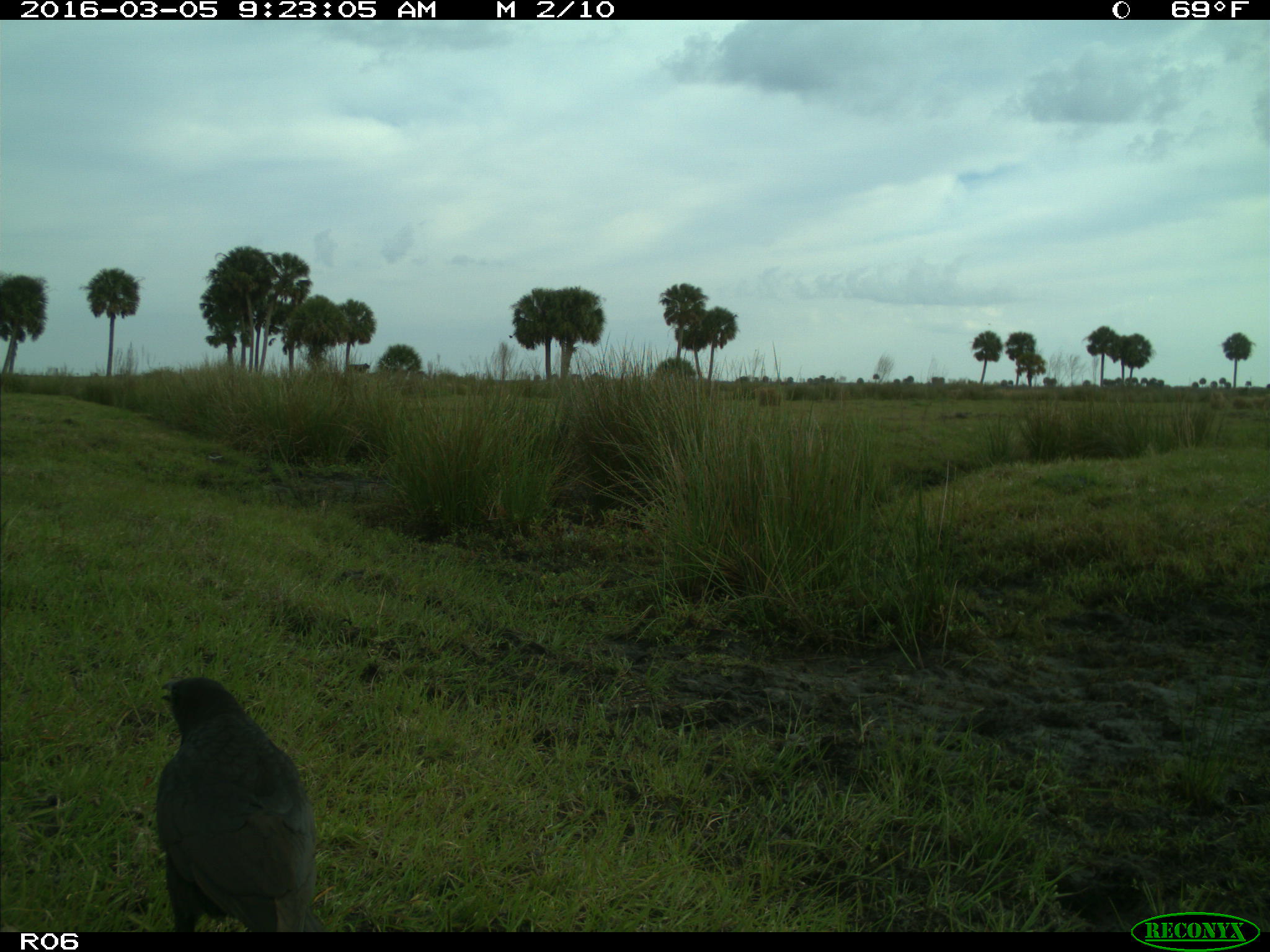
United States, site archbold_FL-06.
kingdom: Animalia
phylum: Chordata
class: Aves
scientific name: Aves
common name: birds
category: unidentified bird